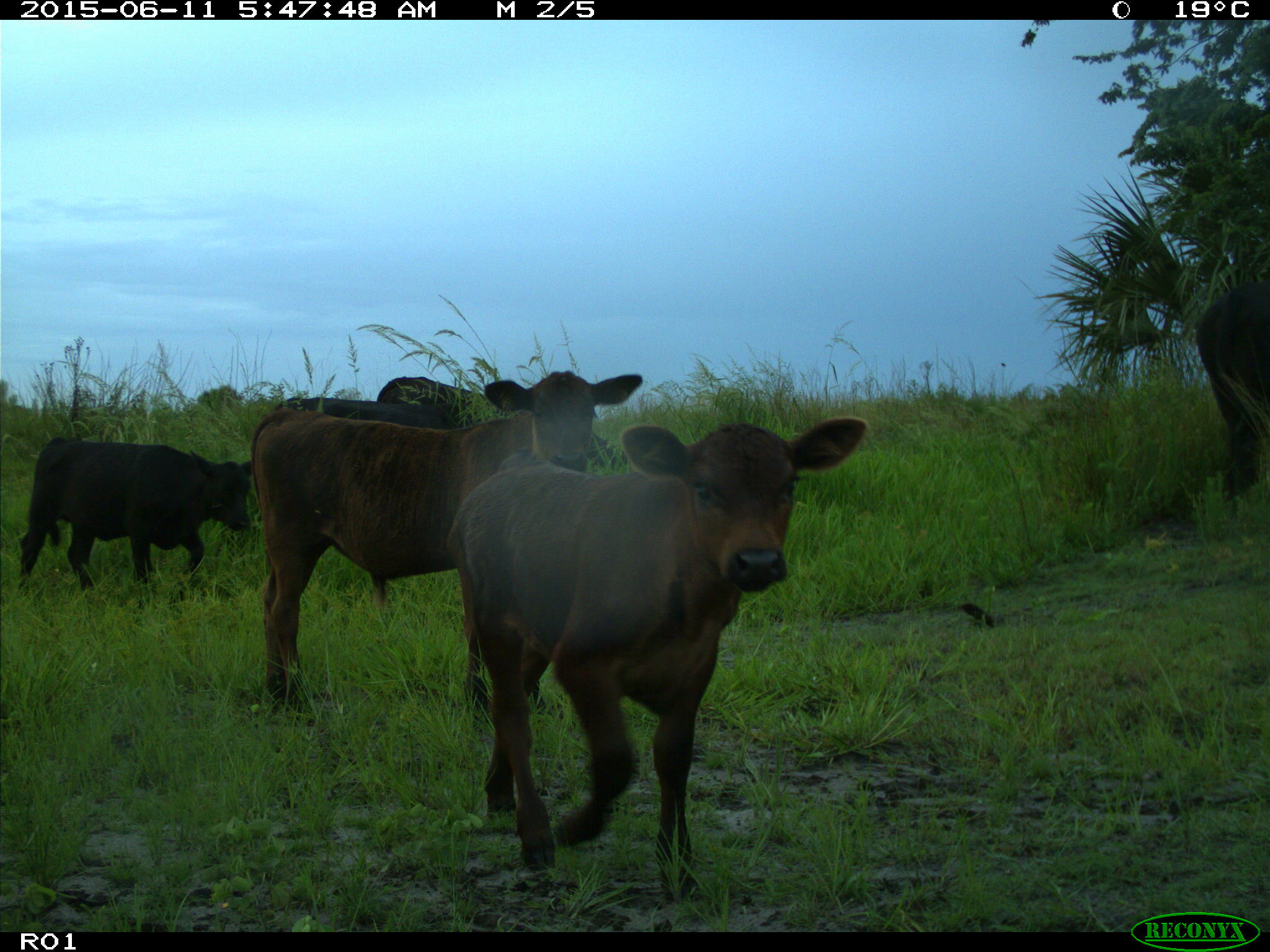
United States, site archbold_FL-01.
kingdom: Animalia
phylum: Chordata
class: Mammalia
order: Artiodactyla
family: Bovidae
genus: Bos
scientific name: Bos taurus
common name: domestic cow